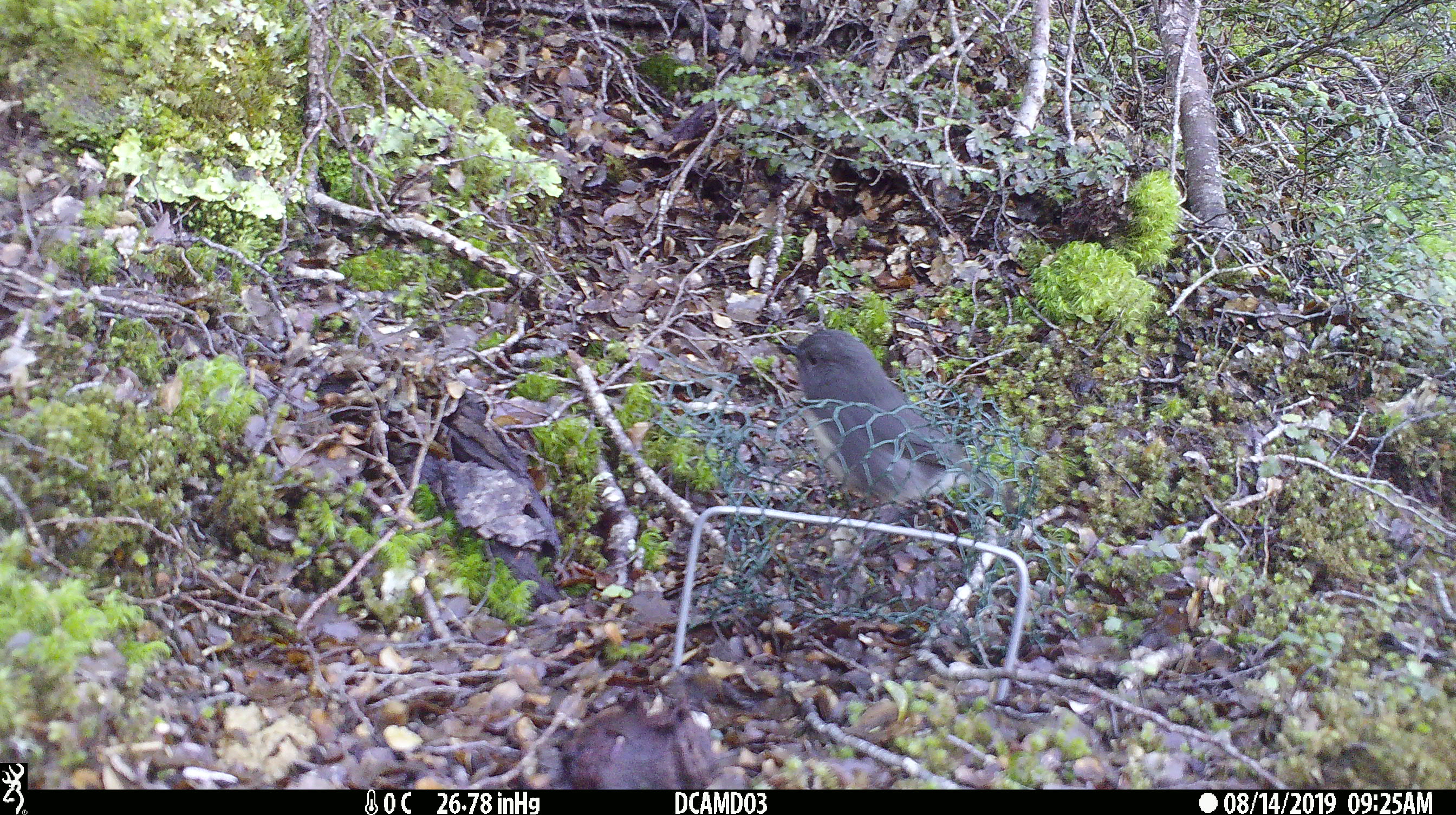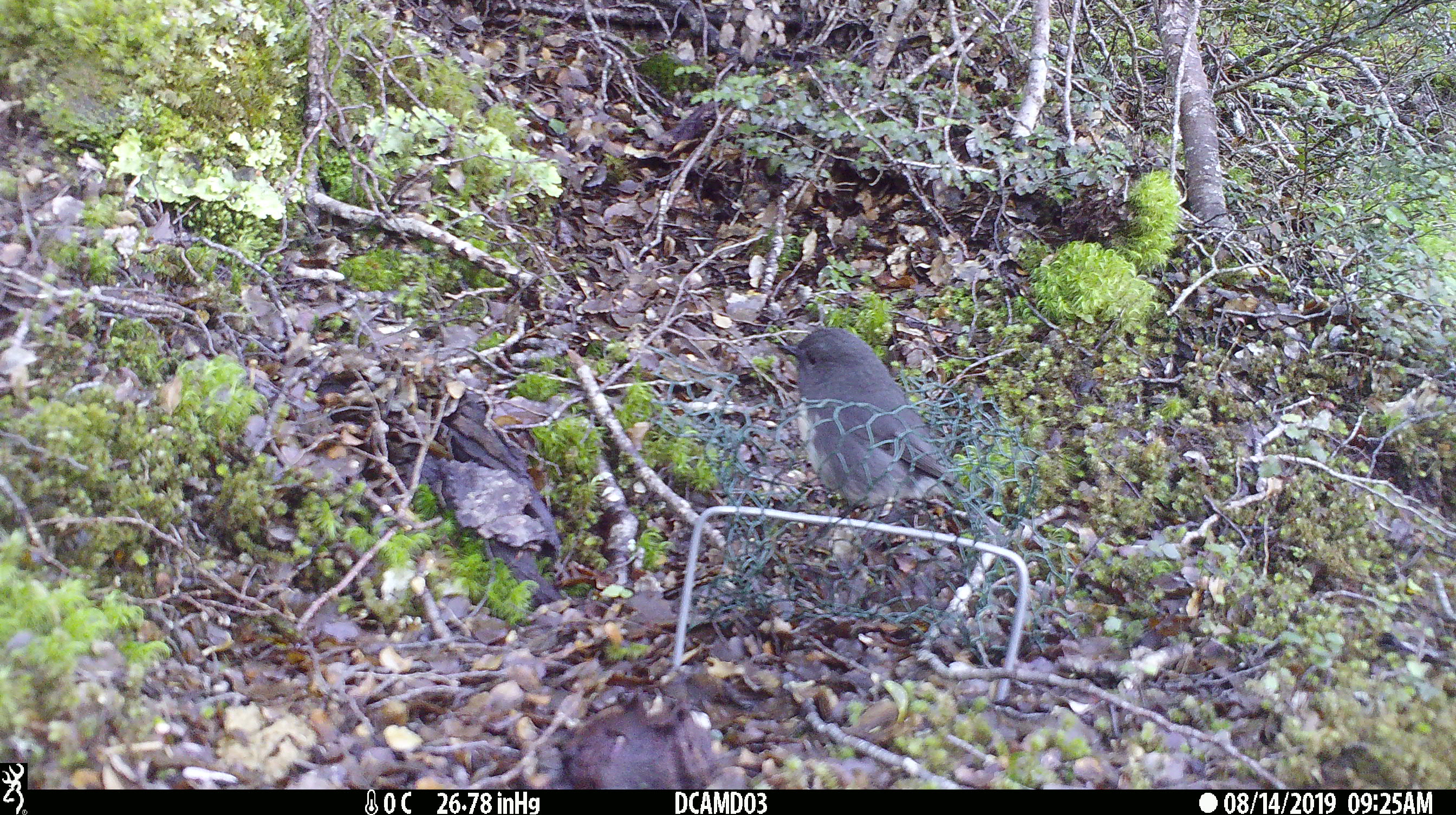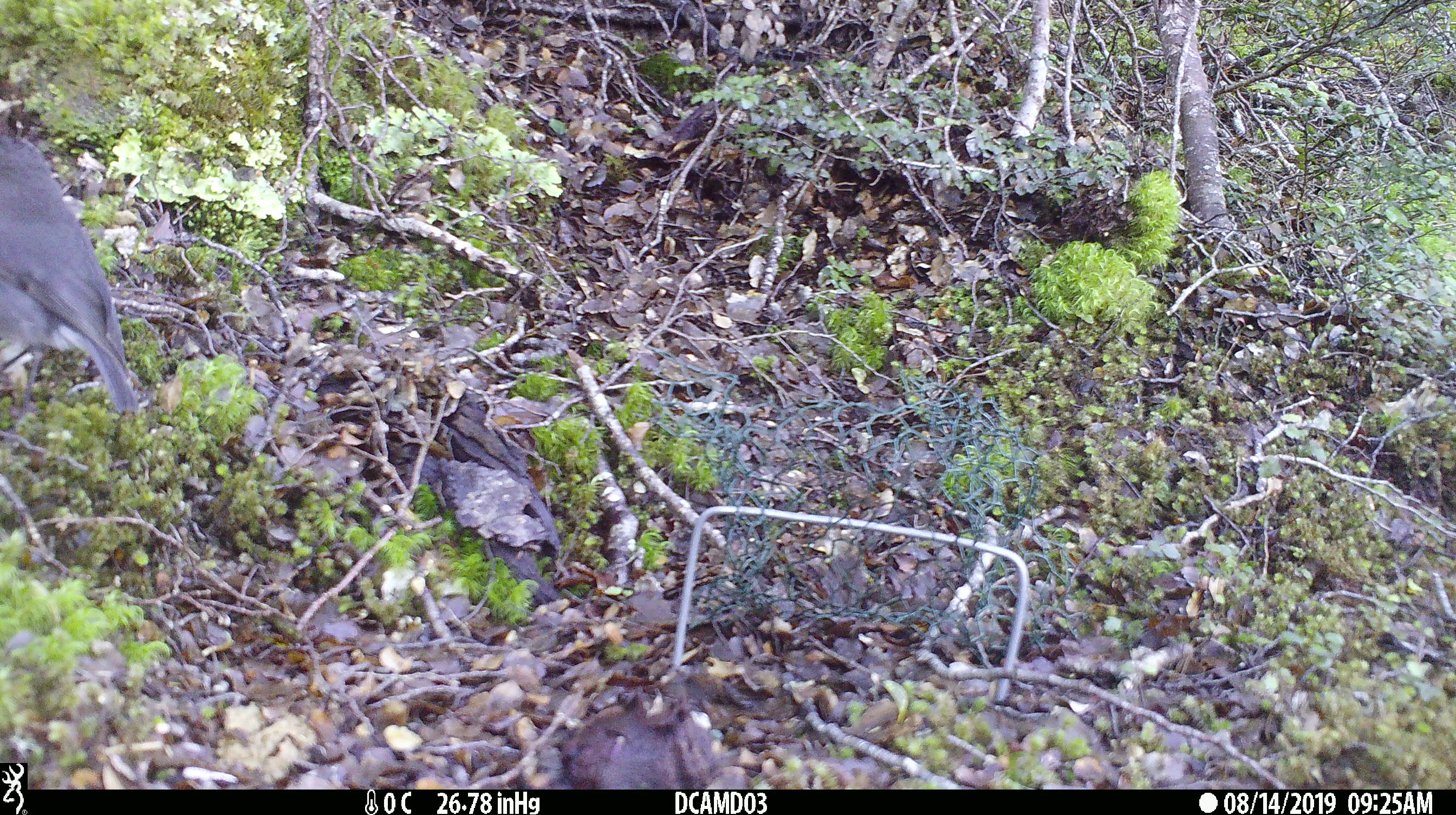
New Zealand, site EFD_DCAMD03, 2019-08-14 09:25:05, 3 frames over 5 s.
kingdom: Animalia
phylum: Chordata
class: Aves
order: Passeriformes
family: Petroicidae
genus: Petroica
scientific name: Petroica australis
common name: new zealand robin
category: robin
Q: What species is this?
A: Robin (new zealand robin) (Petroica australis).